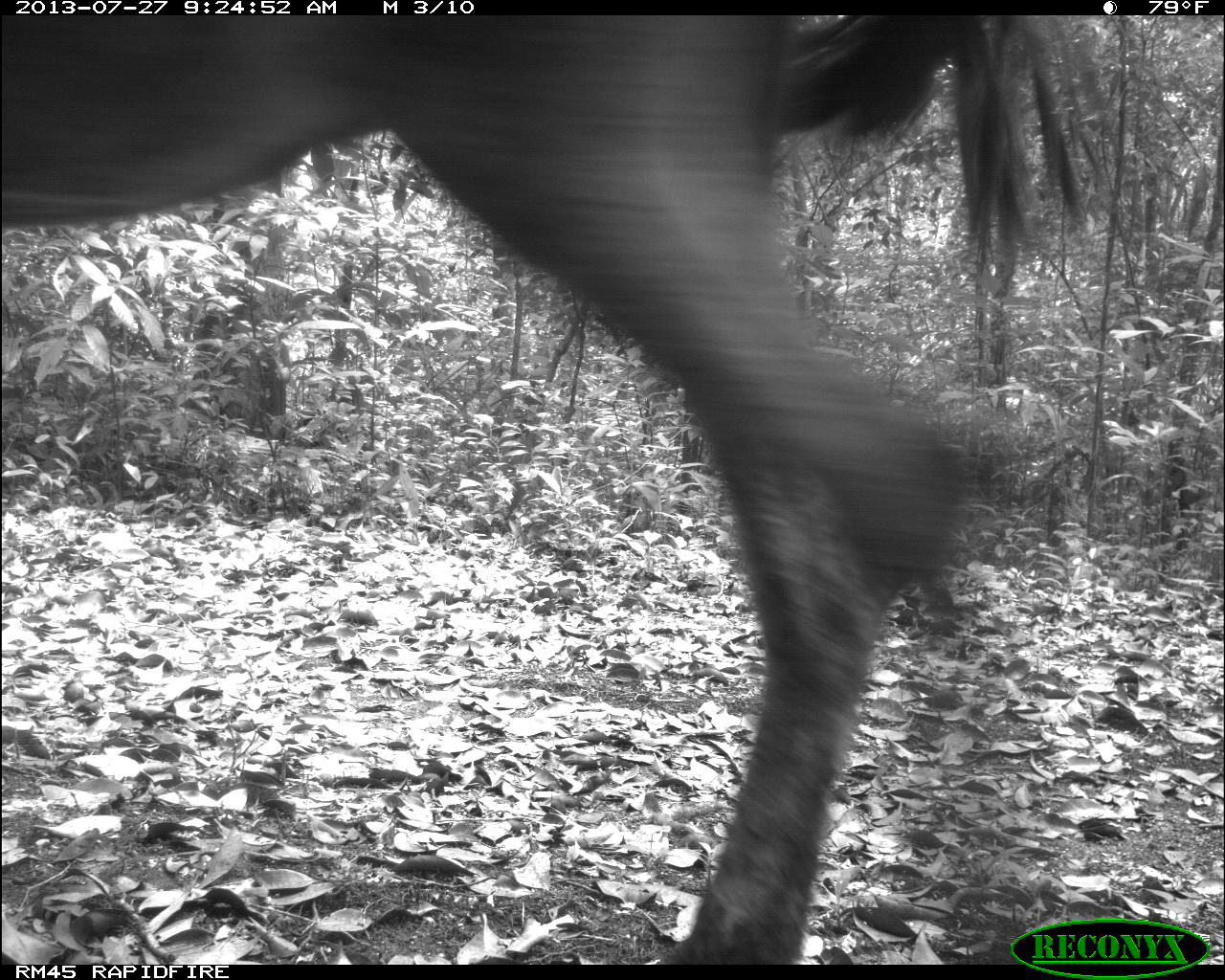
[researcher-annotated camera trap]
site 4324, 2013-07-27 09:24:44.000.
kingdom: Animalia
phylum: Chordata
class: Mammalia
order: Perissodactyla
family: Equidae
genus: Equus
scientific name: Equus ferus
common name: wild horse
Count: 2.